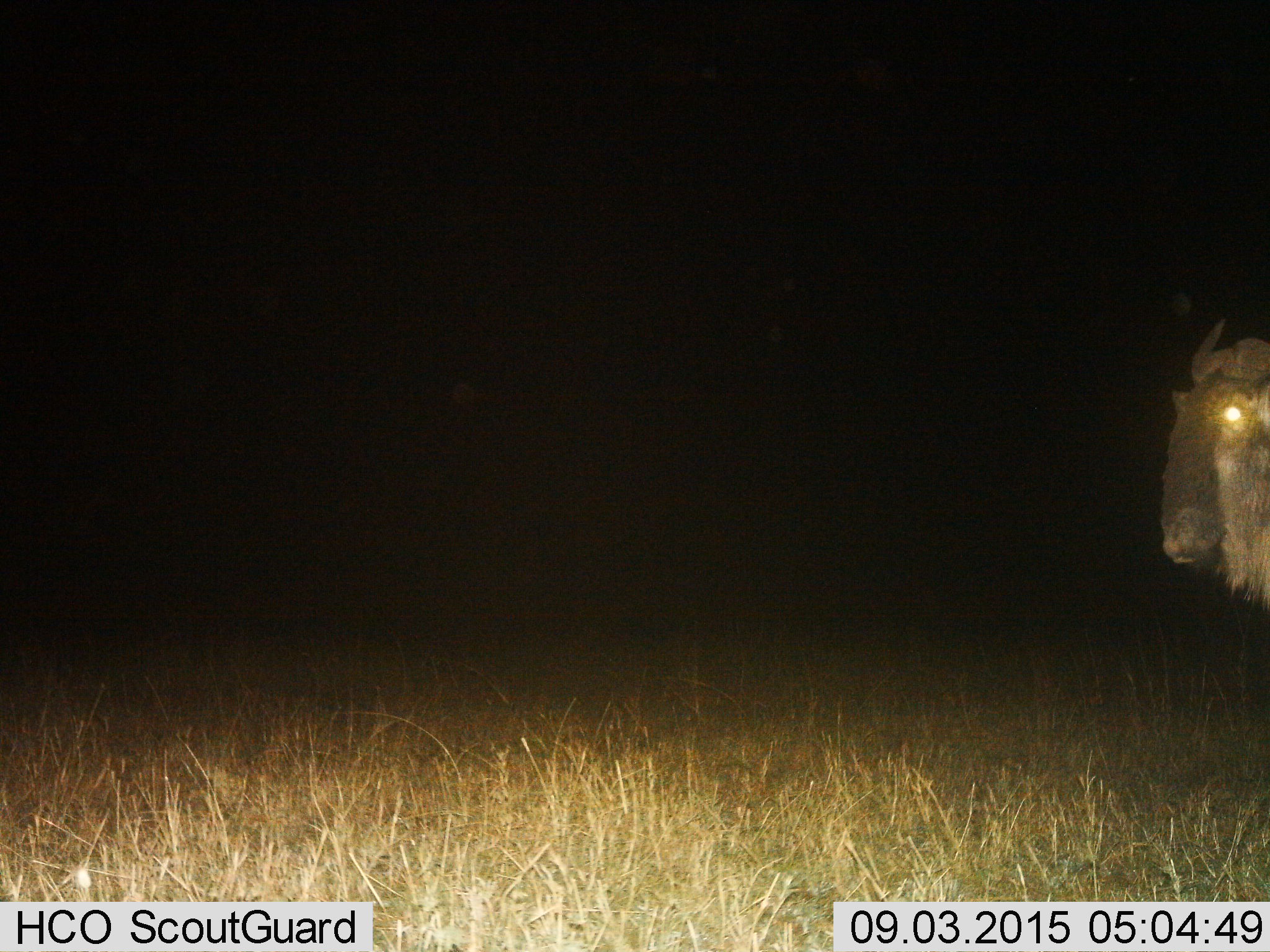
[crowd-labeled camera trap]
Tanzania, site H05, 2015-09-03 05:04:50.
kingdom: Animalia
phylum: Chordata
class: Mammalia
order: Artiodactyla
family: Bovidae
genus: Connochaetes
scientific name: Connochaetes taurinus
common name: blue wildebeest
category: wildebeest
Wildebeest (blue wildebeest) (Connochaetes taurinus), count 1. Behavior (volunteer vote fractions): standing 83%, resting 0%, moving 17%, interacting 0%. Young present (vote fraction): 0%. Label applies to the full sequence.